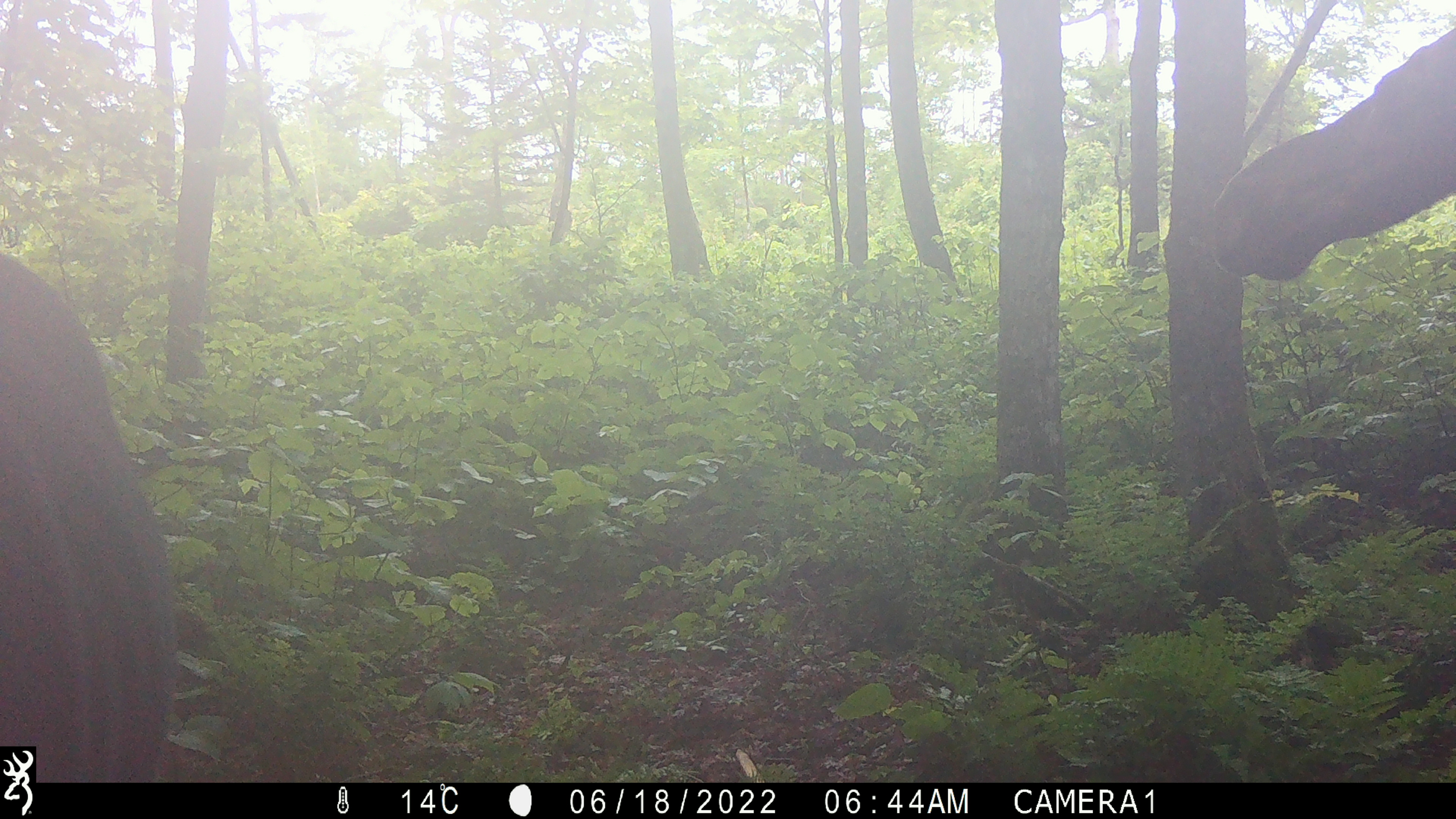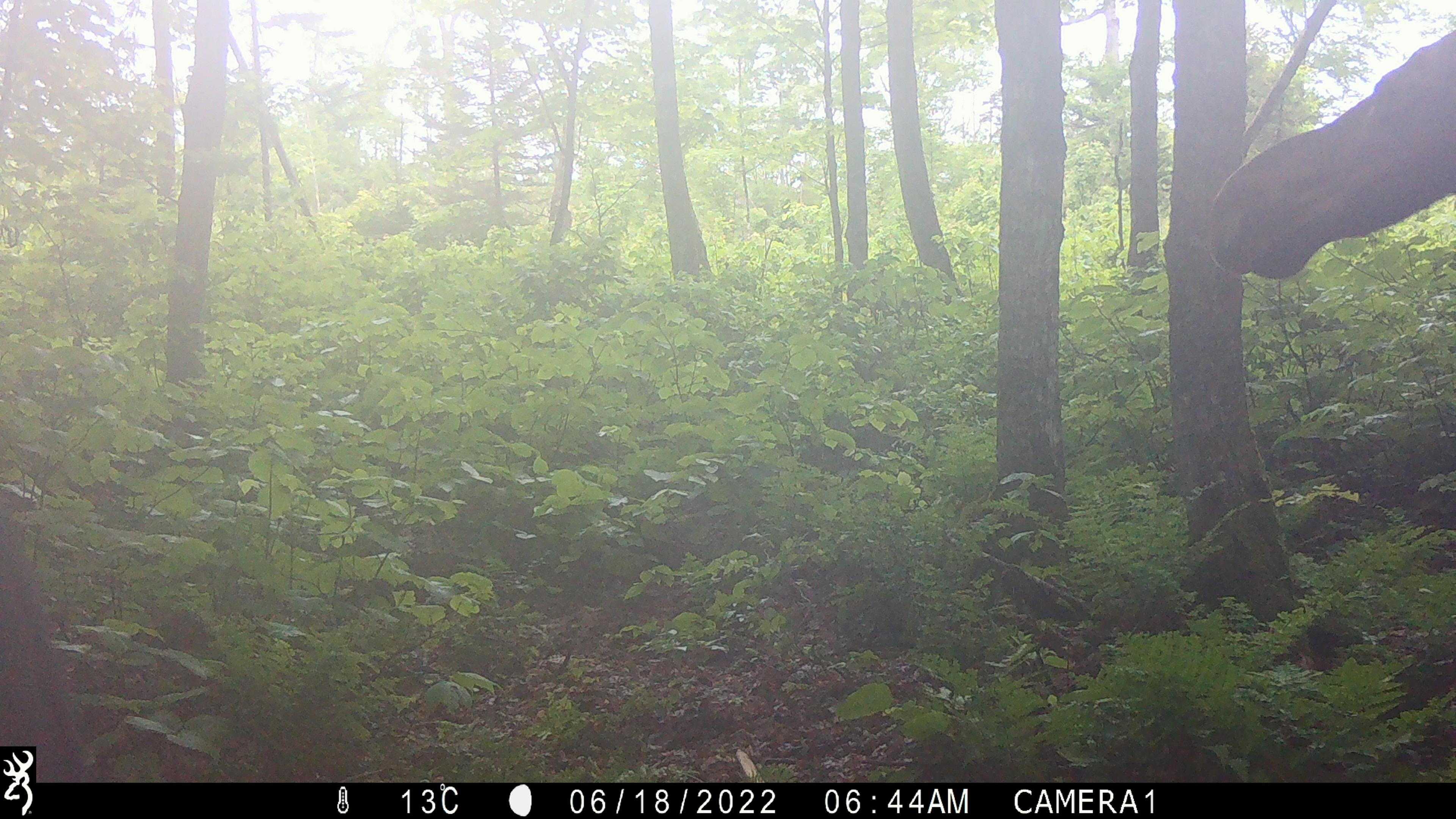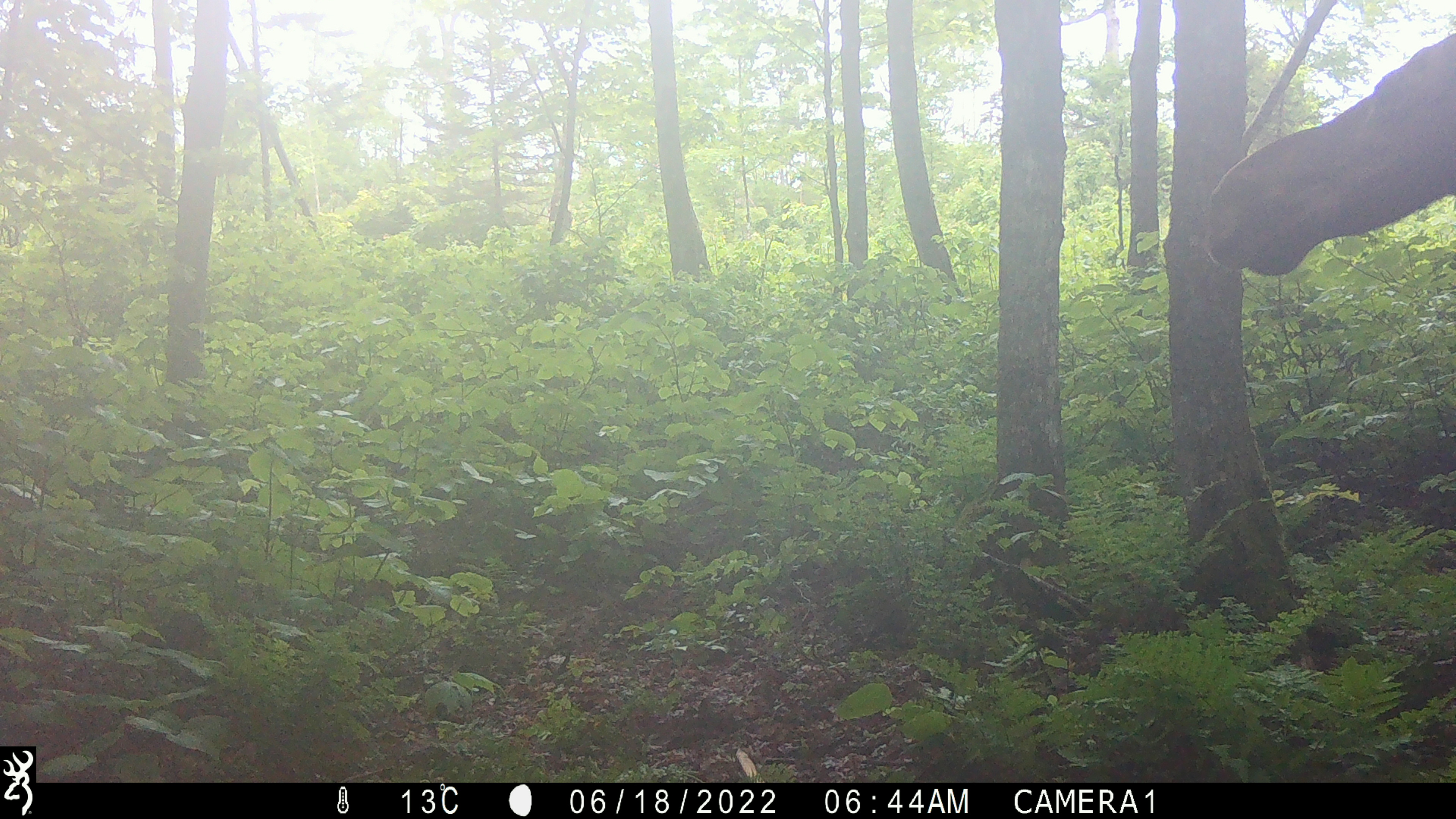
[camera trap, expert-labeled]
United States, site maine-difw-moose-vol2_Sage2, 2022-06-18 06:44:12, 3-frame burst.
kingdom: Animalia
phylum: Chordata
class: Mammalia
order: Artiodactyla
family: Cervidae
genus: Alces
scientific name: Alces alces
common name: moose